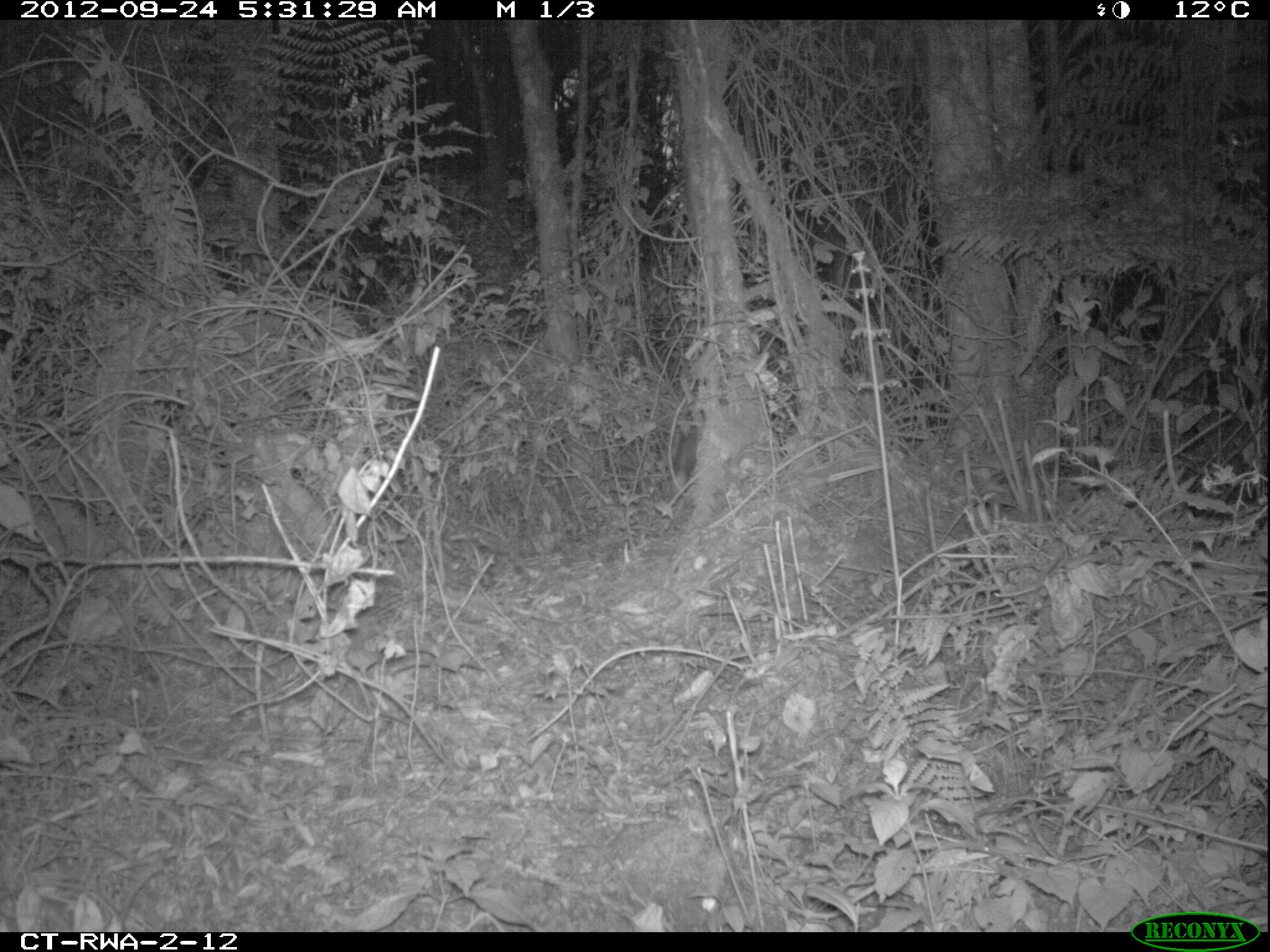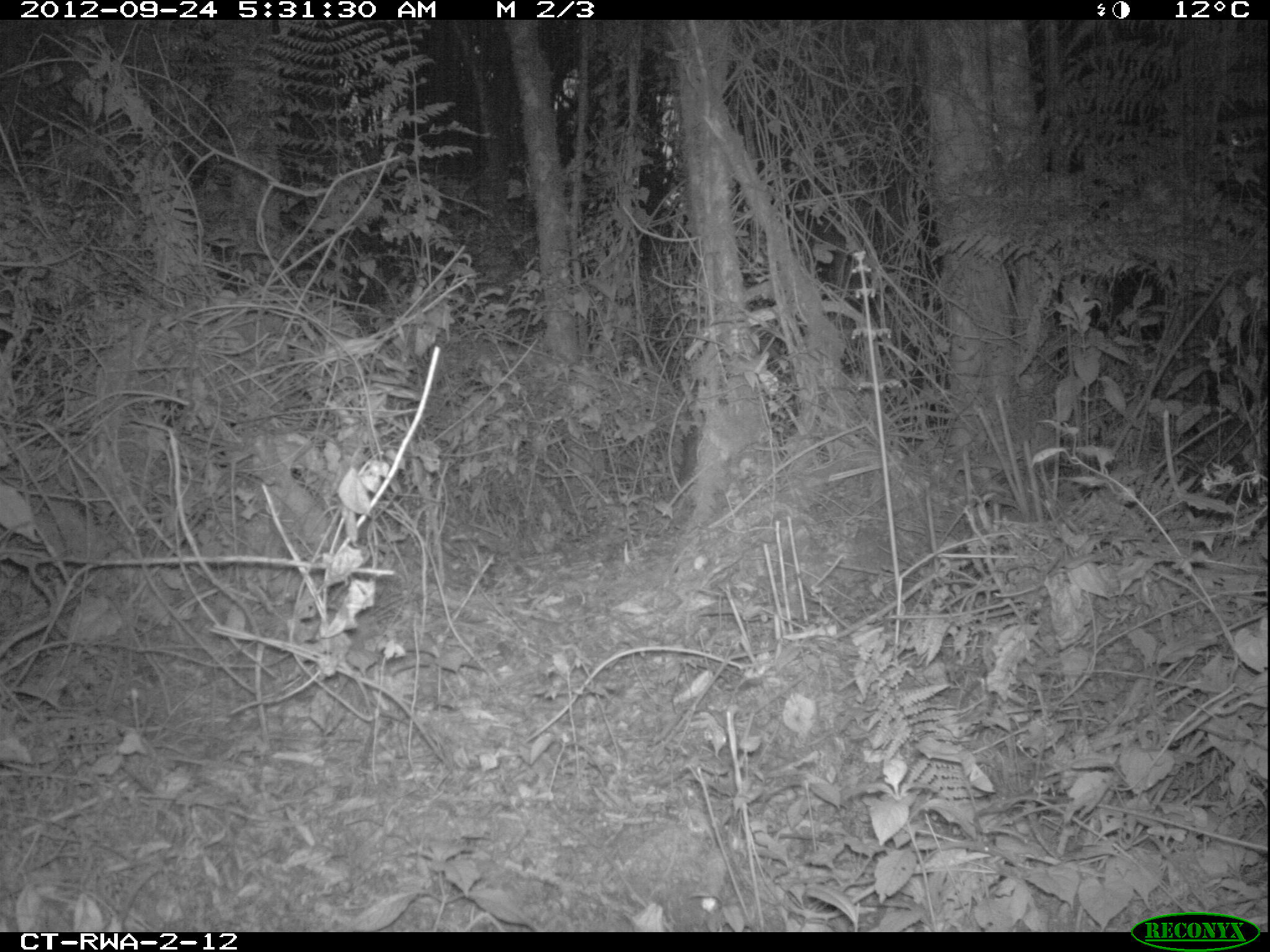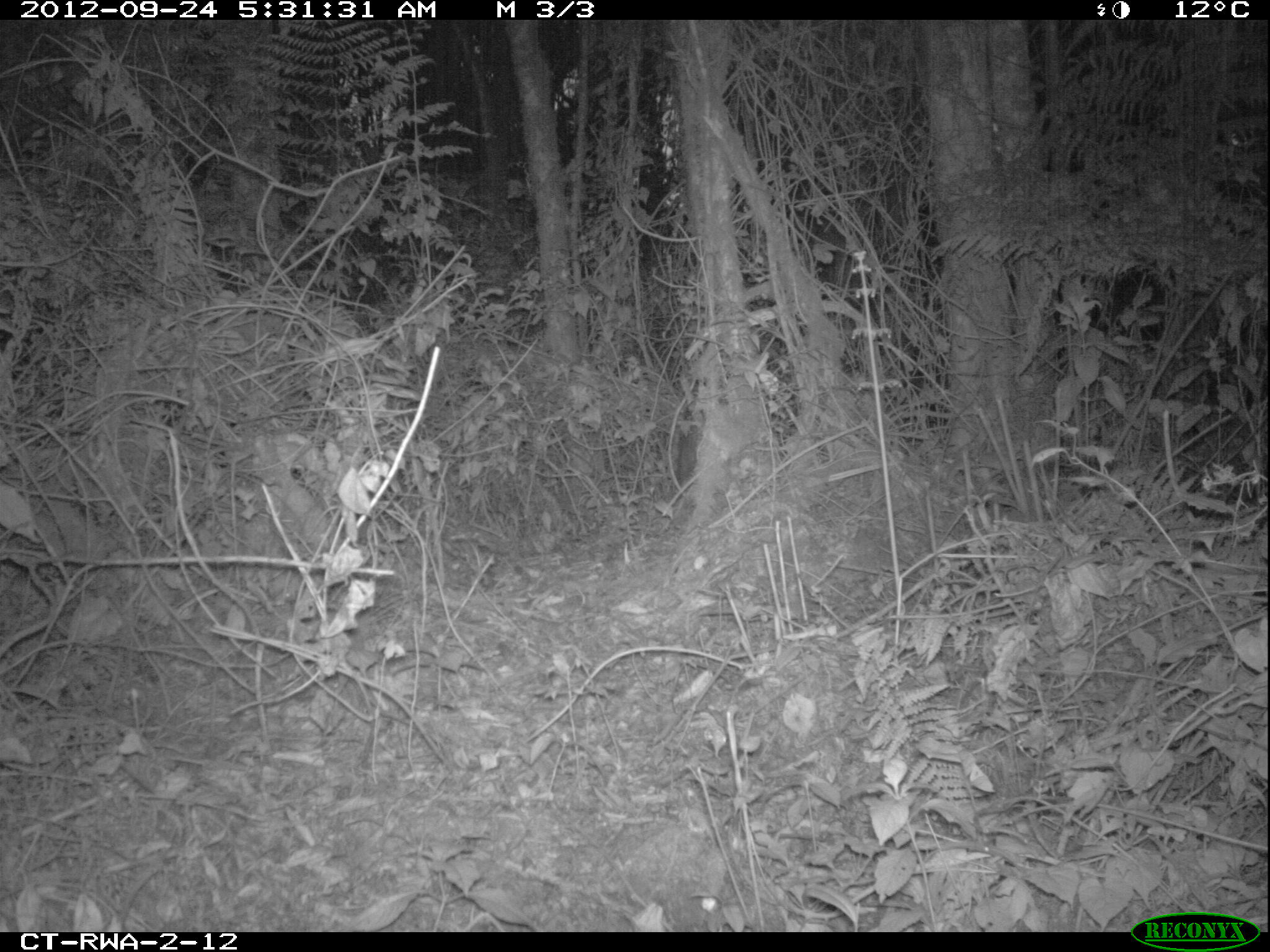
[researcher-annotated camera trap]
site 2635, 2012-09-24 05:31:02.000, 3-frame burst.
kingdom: Animalia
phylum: Chordata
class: Mammalia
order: Carnivora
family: Canidae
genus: Lupulella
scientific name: Lupulella adusta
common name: side-striped jackal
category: canis adustus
Canis adustus (side-striped jackal) (Lupulella adusta), count 1.